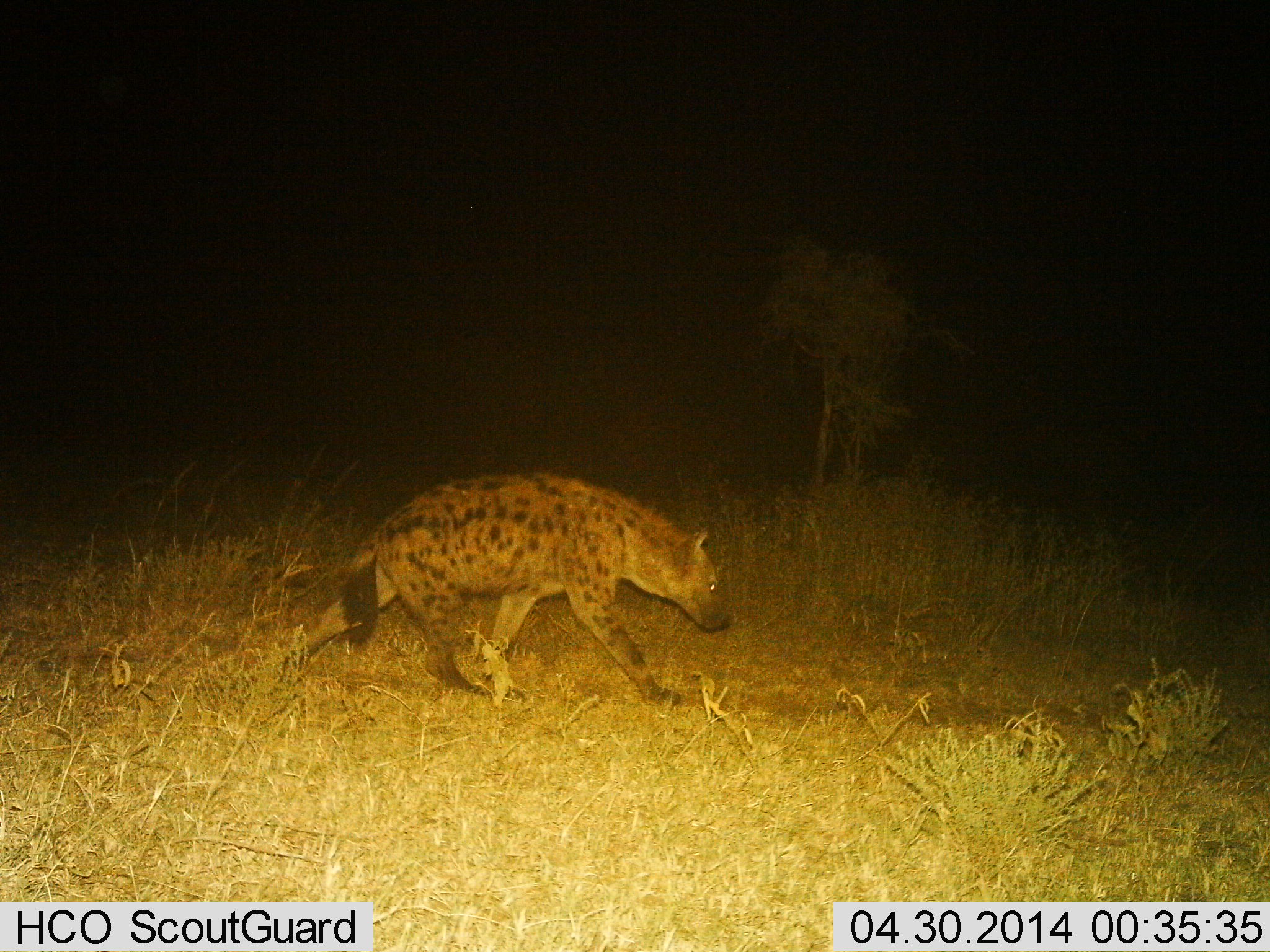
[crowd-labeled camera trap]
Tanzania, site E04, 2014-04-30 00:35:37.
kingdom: Animalia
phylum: Chordata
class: Mammalia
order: Carnivora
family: Hyaenidae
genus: Crocuta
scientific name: Crocuta crocuta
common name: spotted hyena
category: hyenaspotted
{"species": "hyenaspotted (spotted hyena) (Crocuta crocuta)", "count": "1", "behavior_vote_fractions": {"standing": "0%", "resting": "0%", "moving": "100%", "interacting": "0%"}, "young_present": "0%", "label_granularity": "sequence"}